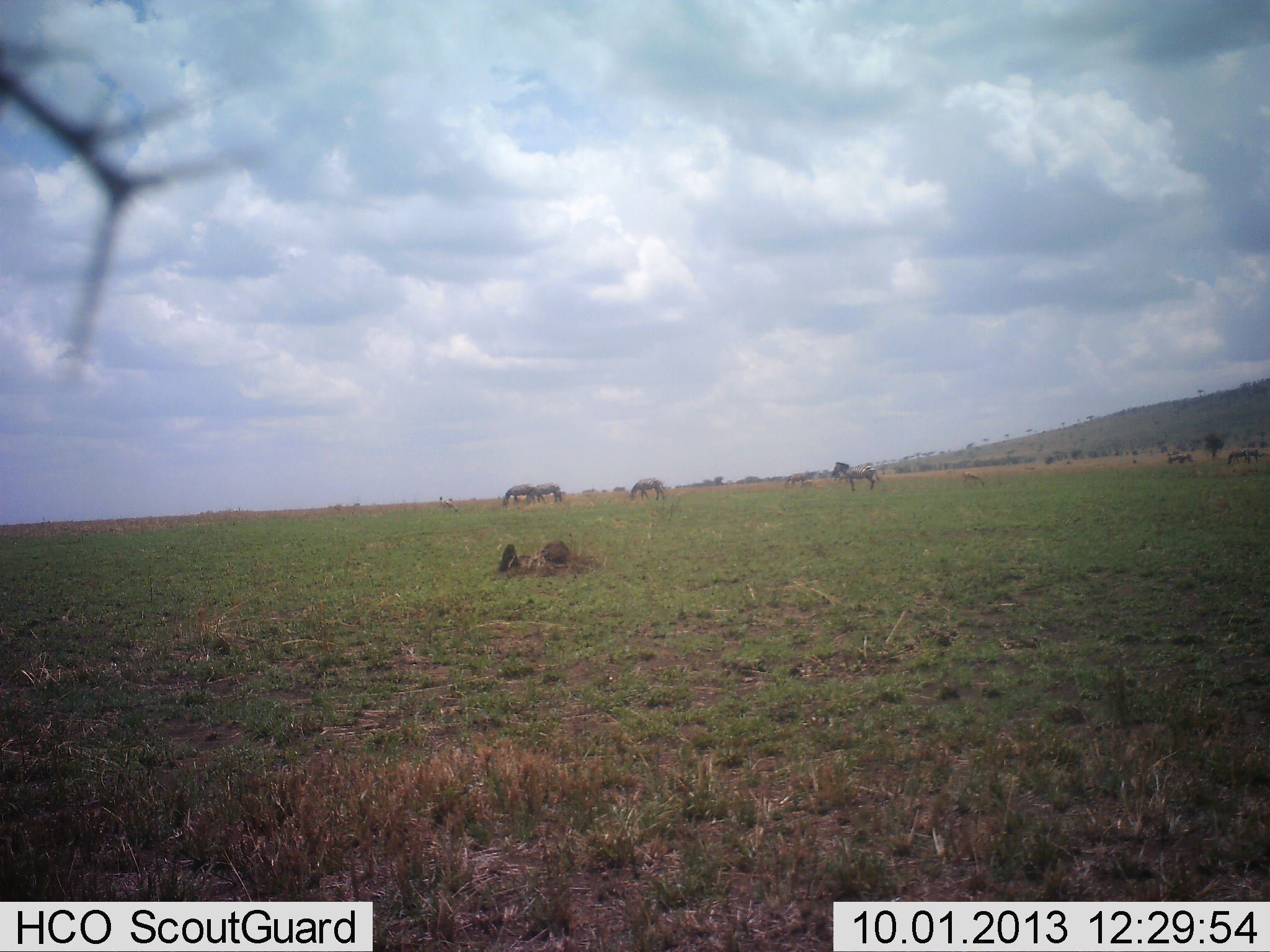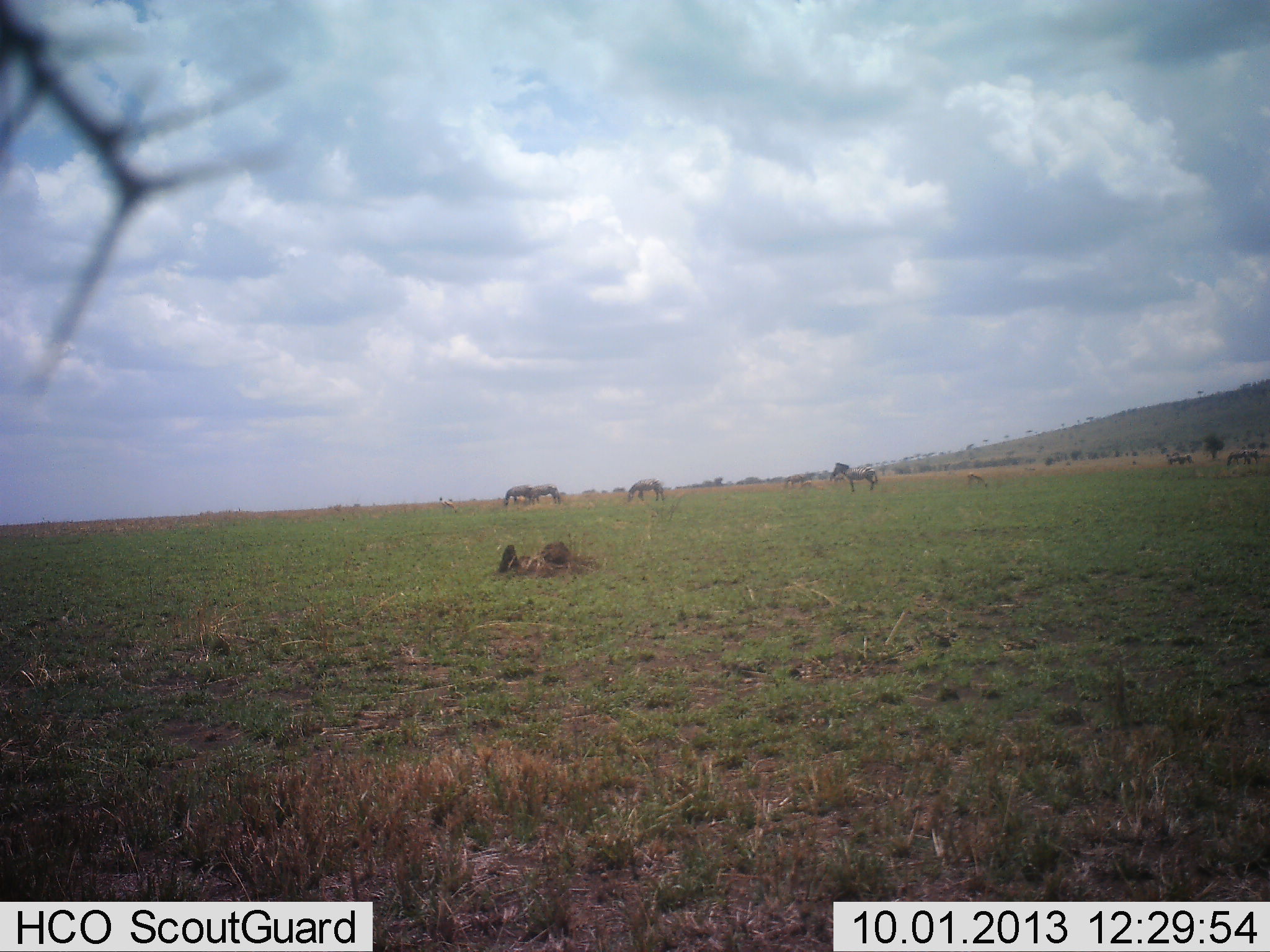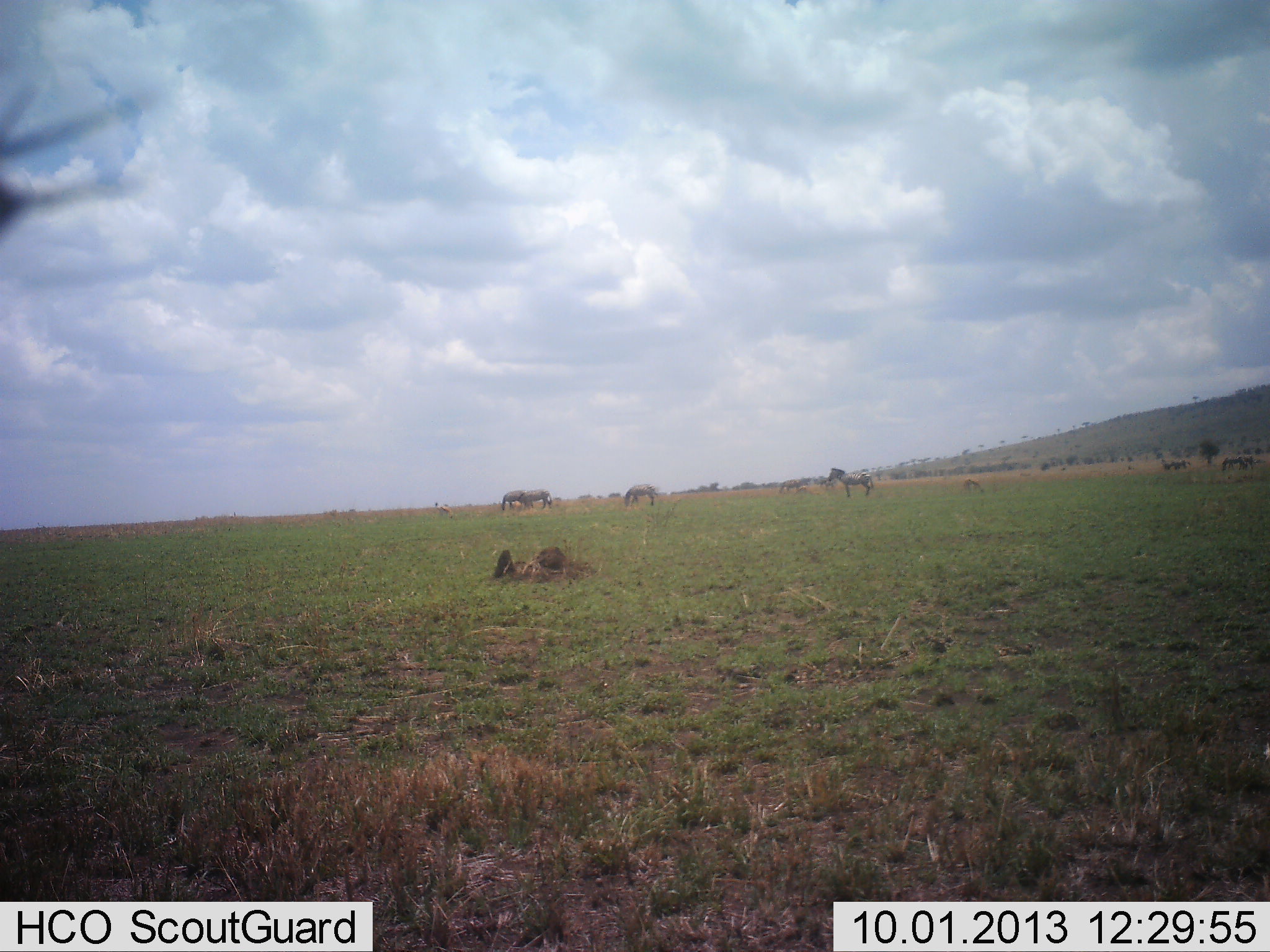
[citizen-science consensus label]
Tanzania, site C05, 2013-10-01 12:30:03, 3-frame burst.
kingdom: Animalia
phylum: Chordata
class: Mammalia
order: Perissodactyla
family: Equidae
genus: Equus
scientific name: Equus quagga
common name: plains zebra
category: zebra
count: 6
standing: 72%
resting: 0%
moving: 12%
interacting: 0%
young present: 0%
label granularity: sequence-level